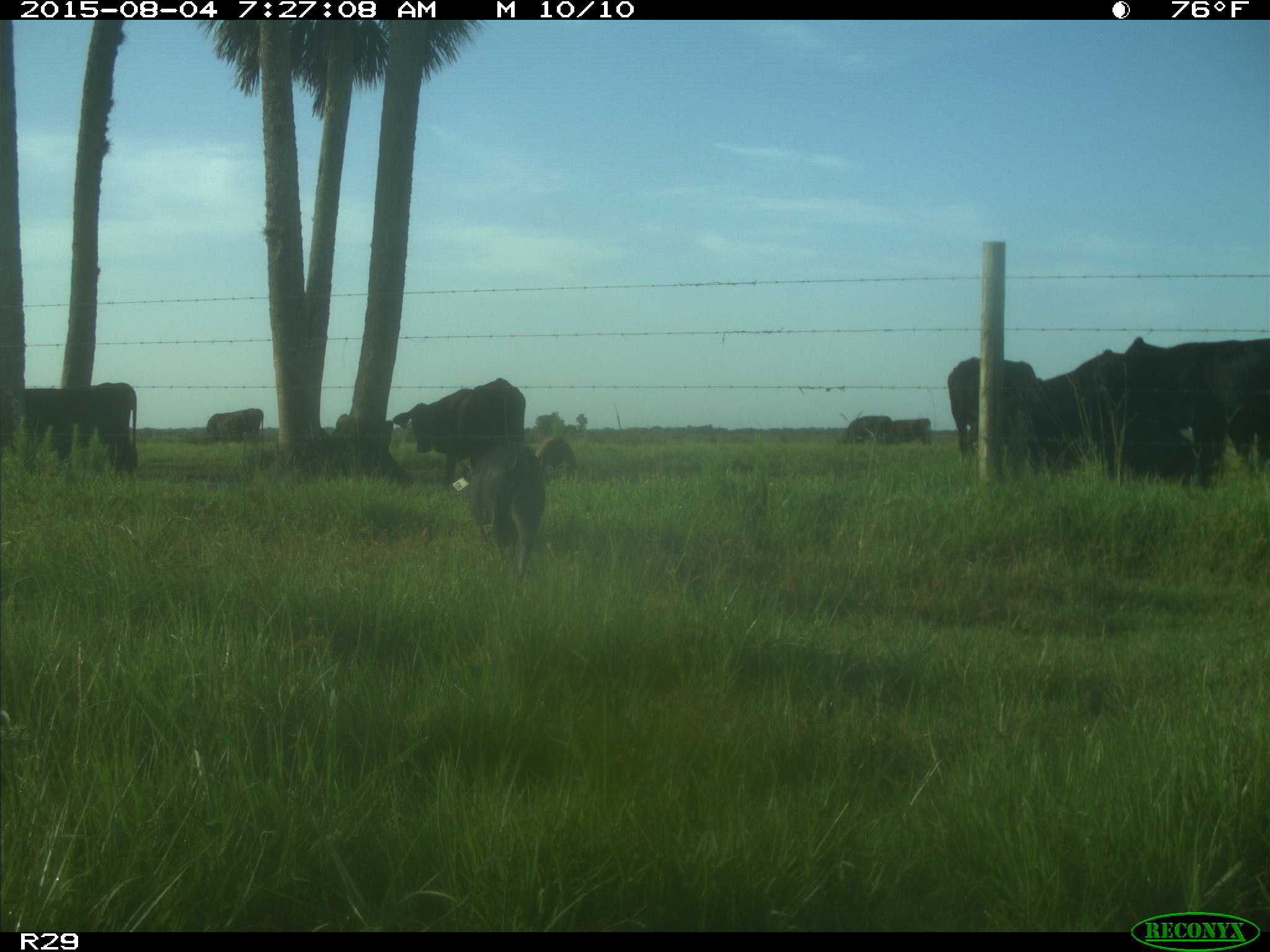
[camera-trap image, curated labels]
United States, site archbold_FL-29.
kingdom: Animalia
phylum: Chordata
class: Mammalia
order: Artiodactyla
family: Suidae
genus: Sus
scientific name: Sus scrofa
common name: wild boar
Sus scrofa (wild boar).